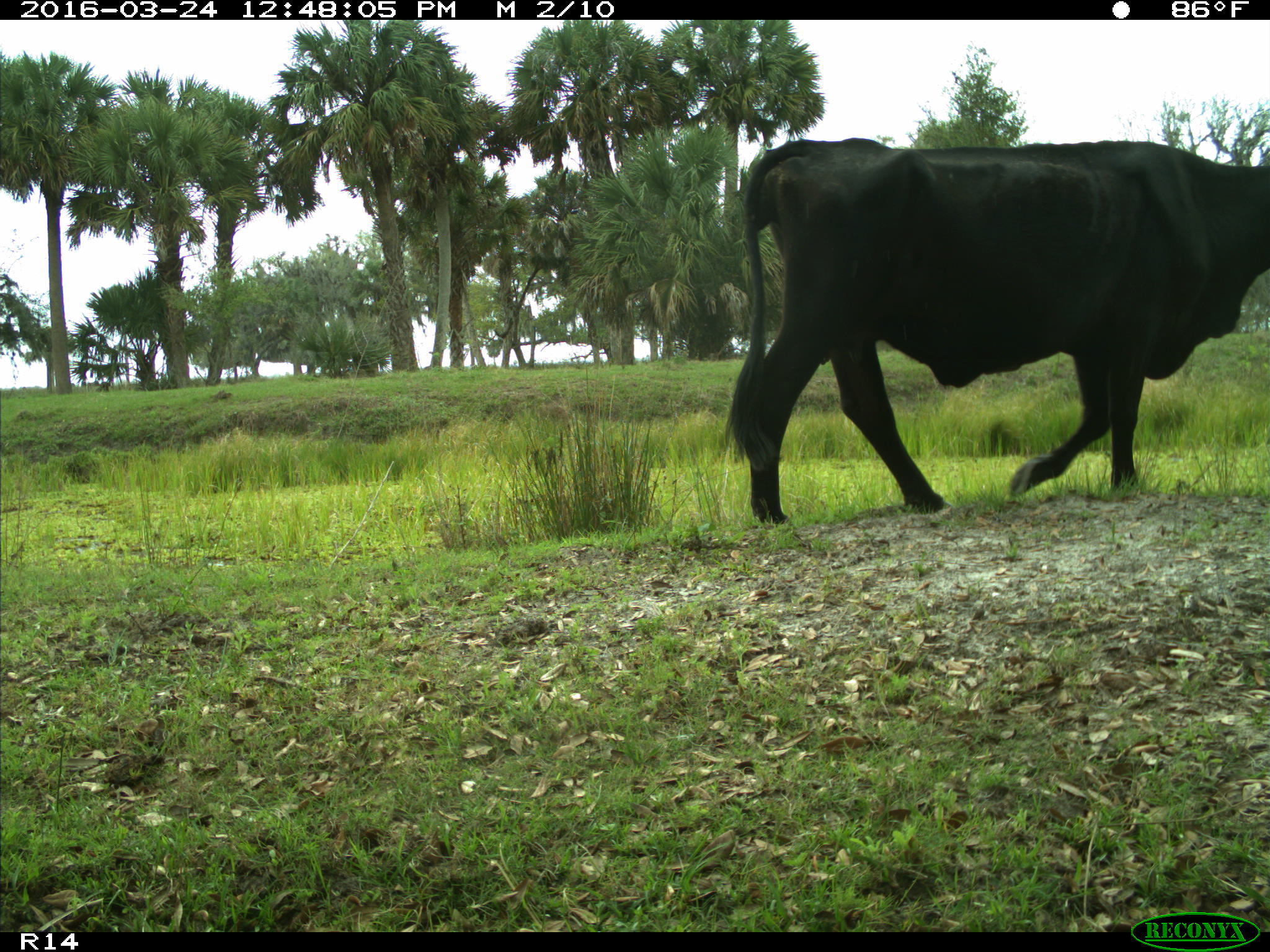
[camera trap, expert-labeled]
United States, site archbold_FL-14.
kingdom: Animalia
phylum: Chordata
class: Mammalia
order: Artiodactyla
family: Bovidae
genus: Bos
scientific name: Bos taurus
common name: domestic cow